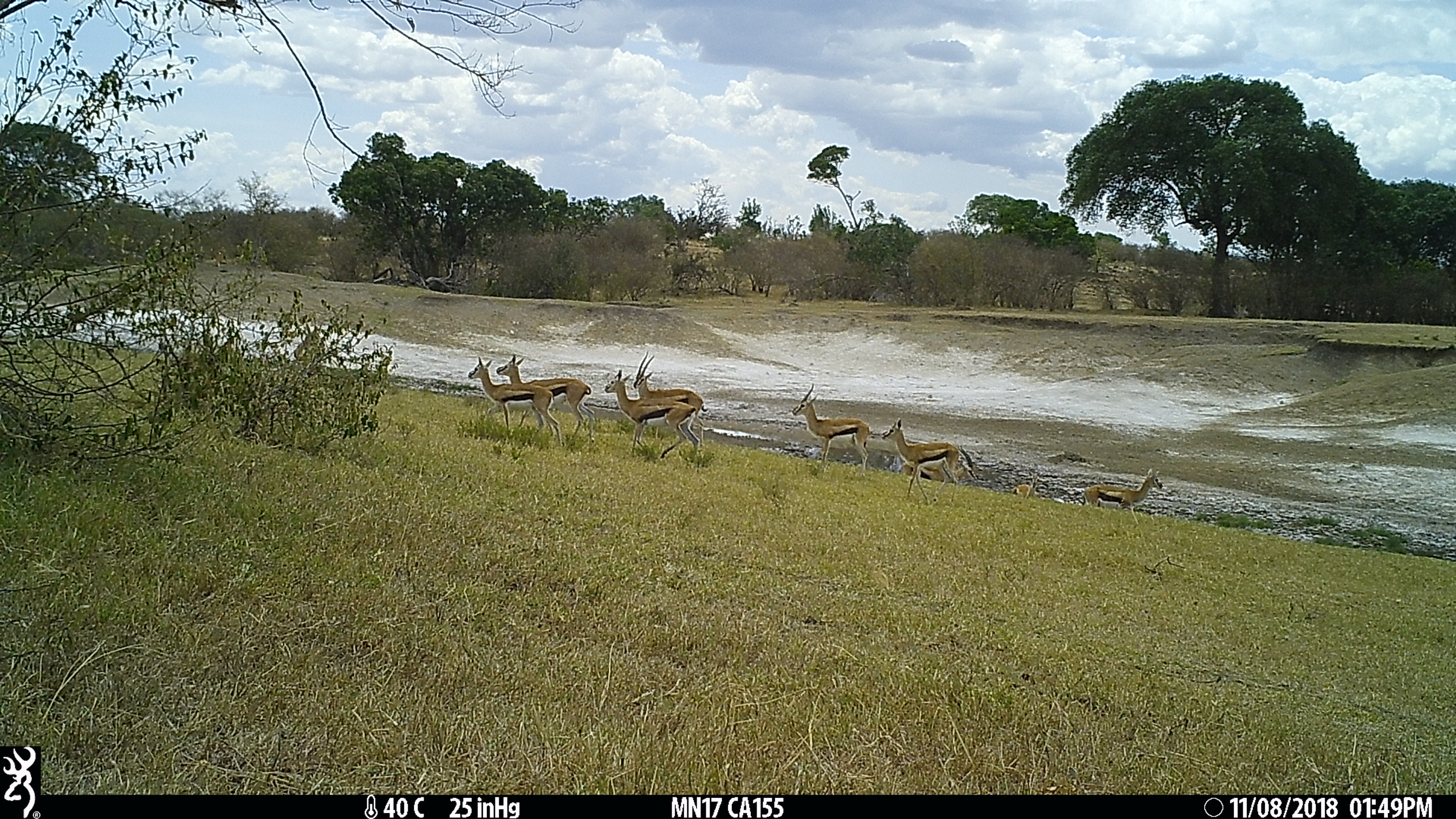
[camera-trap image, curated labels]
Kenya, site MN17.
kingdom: Animalia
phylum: Chordata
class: Mammalia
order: Artiodactyla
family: Bovidae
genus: Eudorcas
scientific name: Eudorcas thomsonii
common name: thomon's gazelle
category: gazelle thomsons